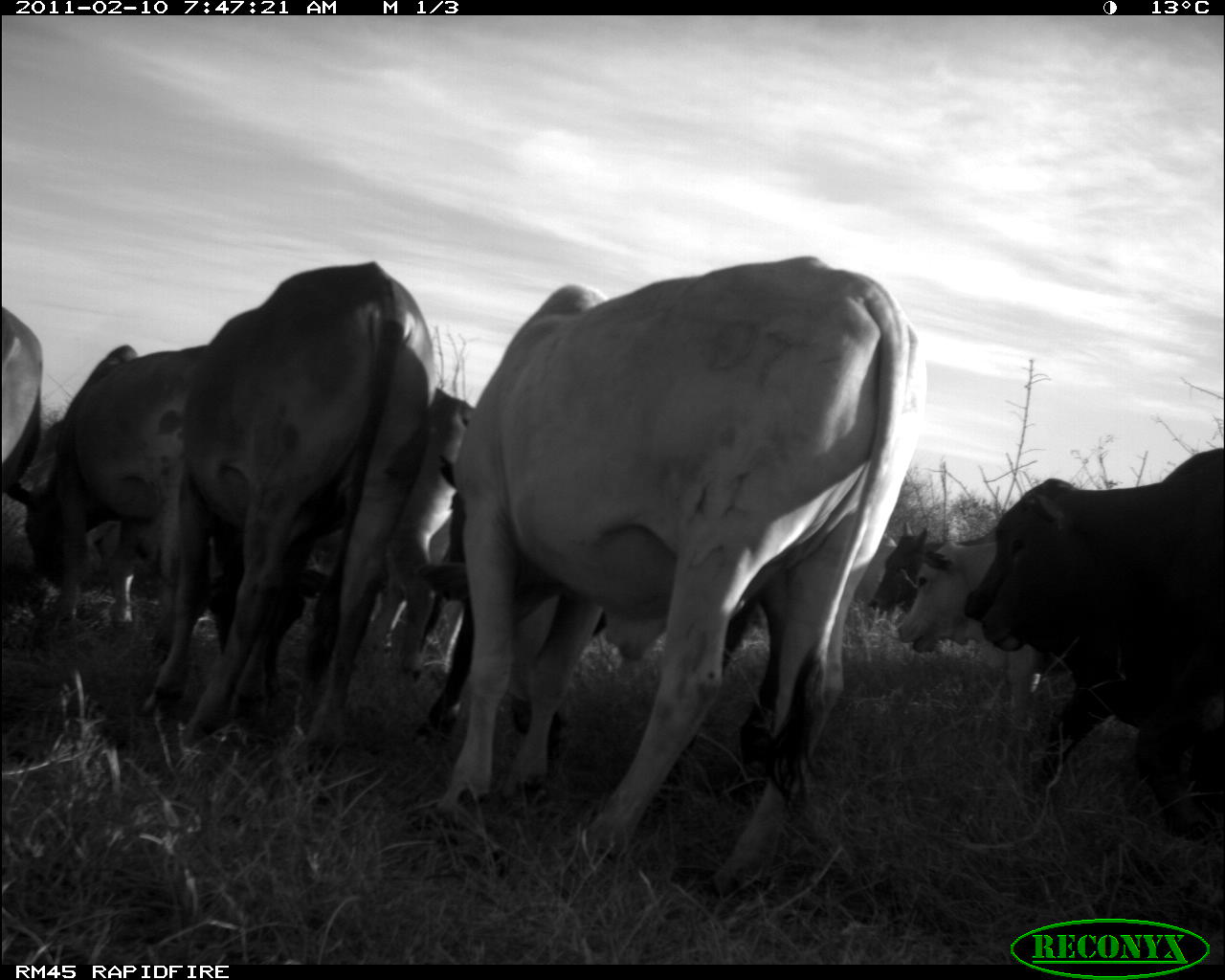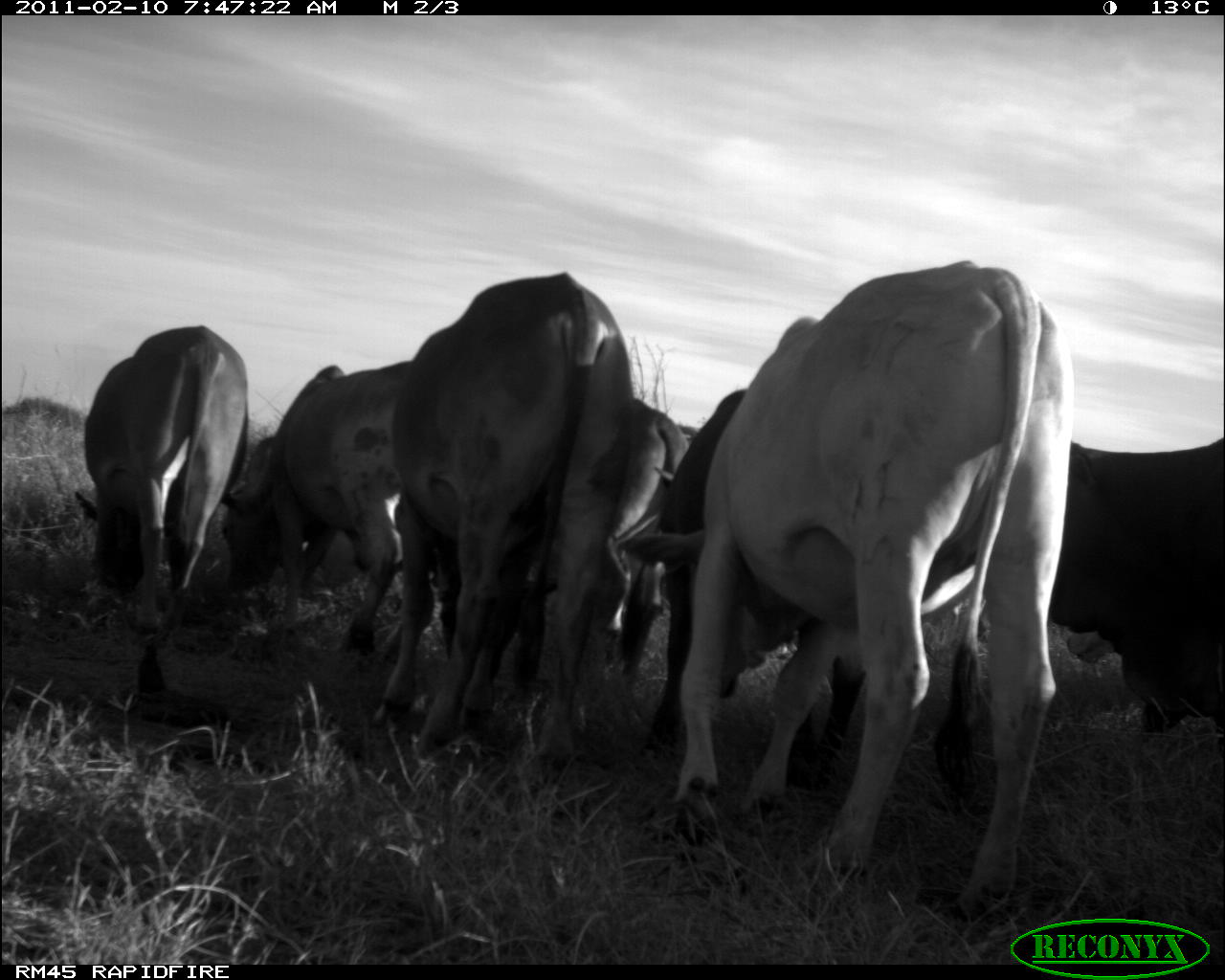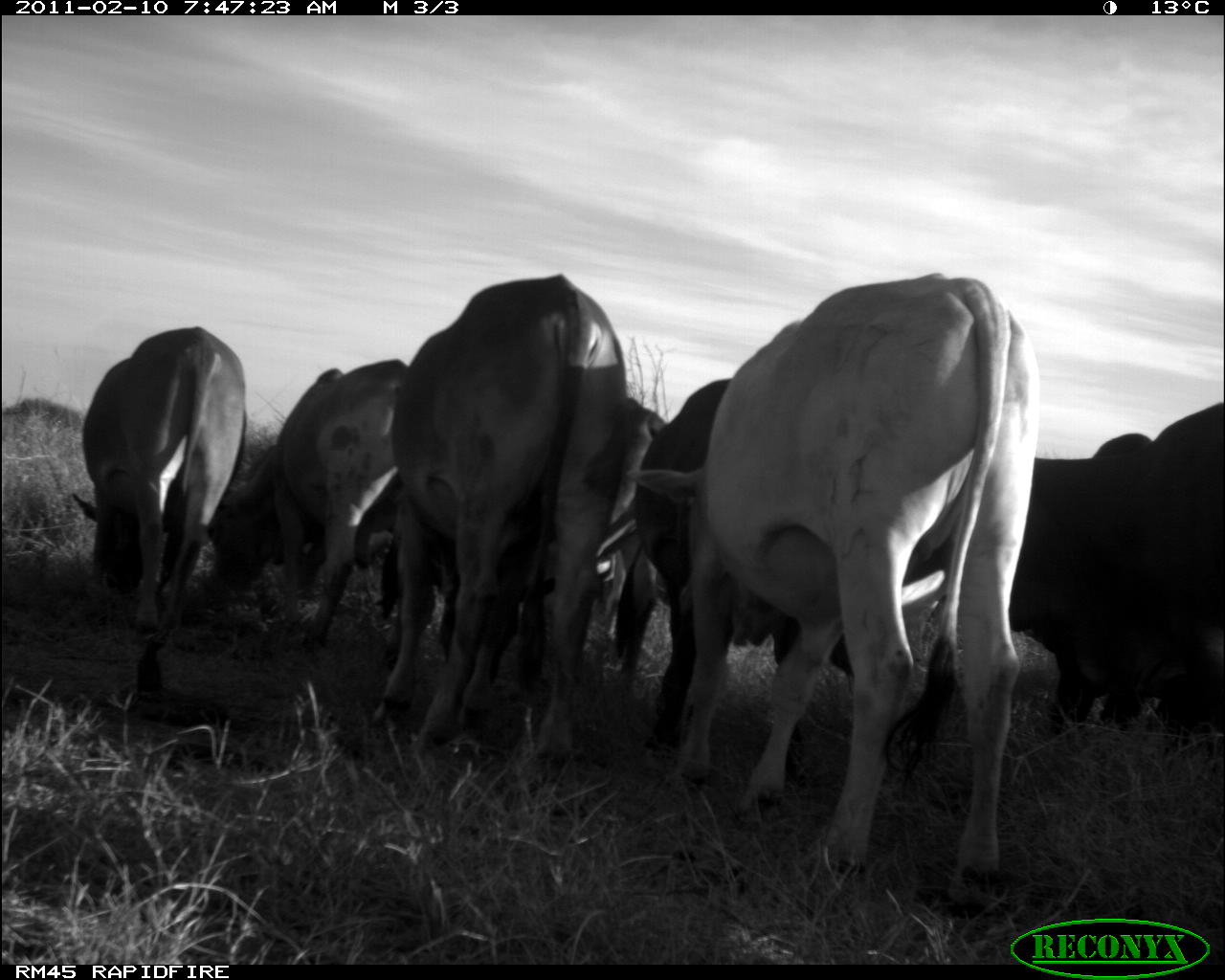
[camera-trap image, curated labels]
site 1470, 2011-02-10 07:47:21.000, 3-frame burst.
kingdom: Animalia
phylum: Chordata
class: Mammalia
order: Artiodactyla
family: Bovidae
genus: Bos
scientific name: Bos taurus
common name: domestic cattle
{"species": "Bos taurus (domestic cattle)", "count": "7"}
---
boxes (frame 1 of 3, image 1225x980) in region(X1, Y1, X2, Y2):
bos taurus: region(435, 254, 930, 896); region(147, 259, 436, 751); region(426, 454, 790, 749); region(967, 445, 1224, 841); region(23, 341, 281, 706); region(369, 386, 471, 683); region(896, 539, 1003, 655); region(866, 521, 997, 614); region(1, 303, 45, 498); region(854, 531, 899, 610)